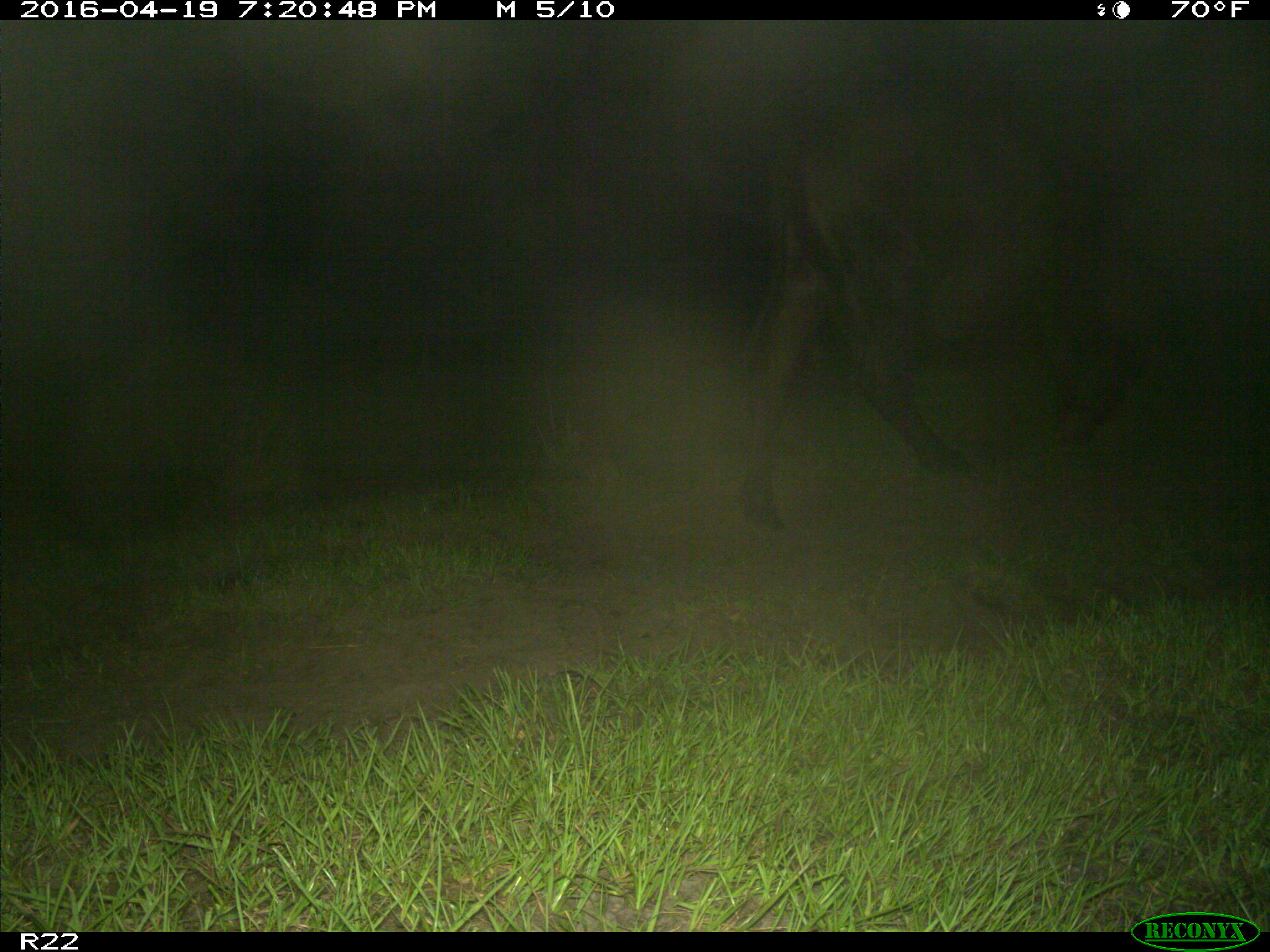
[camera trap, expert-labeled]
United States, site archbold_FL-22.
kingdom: Animalia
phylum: Chordata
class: Mammalia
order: Artiodactyla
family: Bovidae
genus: Bos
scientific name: Bos taurus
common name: domestic cow